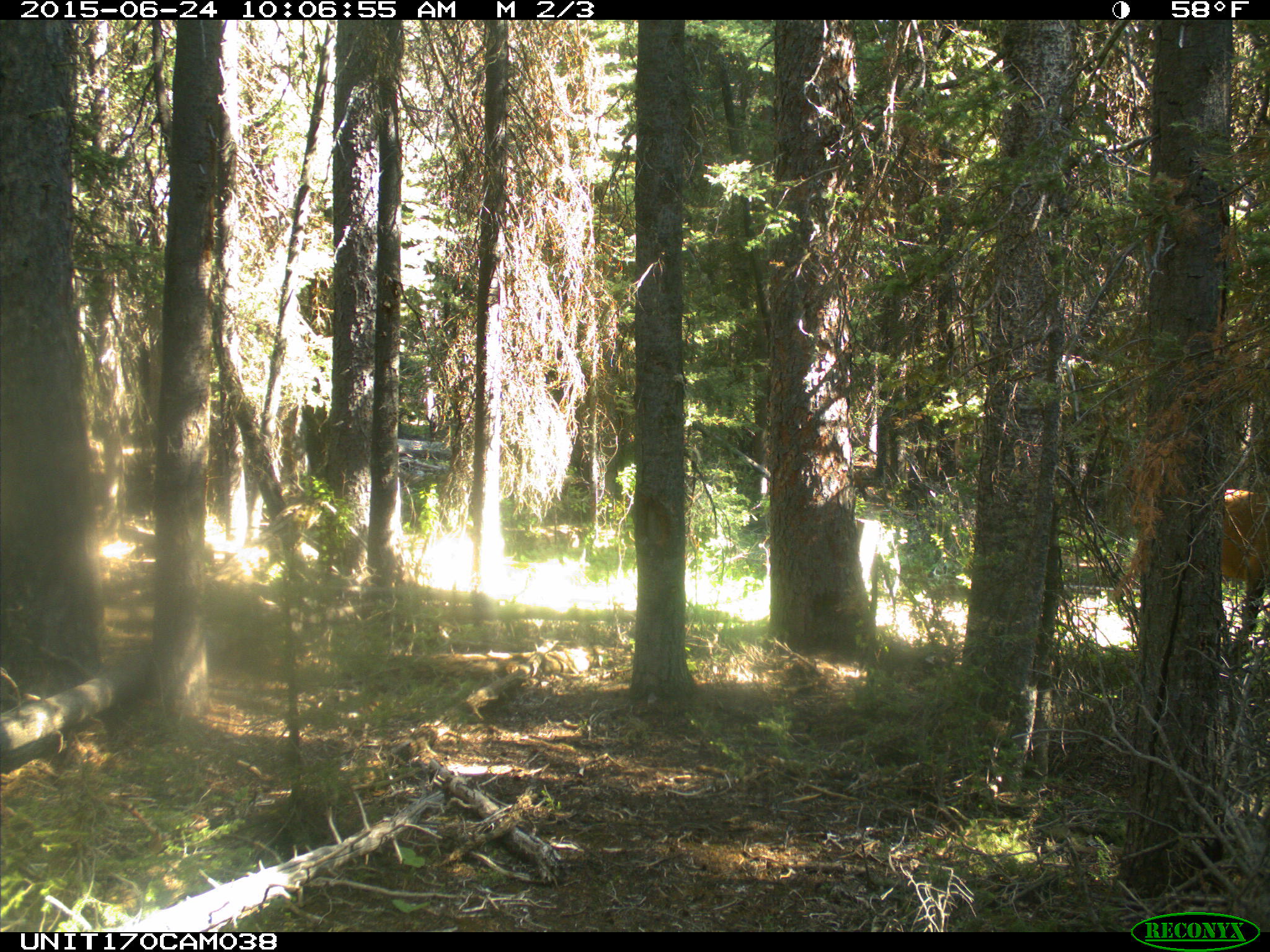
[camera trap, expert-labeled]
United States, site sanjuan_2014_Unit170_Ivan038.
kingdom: Animalia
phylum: Chordata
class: Mammalia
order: Artiodactyla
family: Cervidae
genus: Cervus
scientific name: Cervus elaphus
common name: red deer